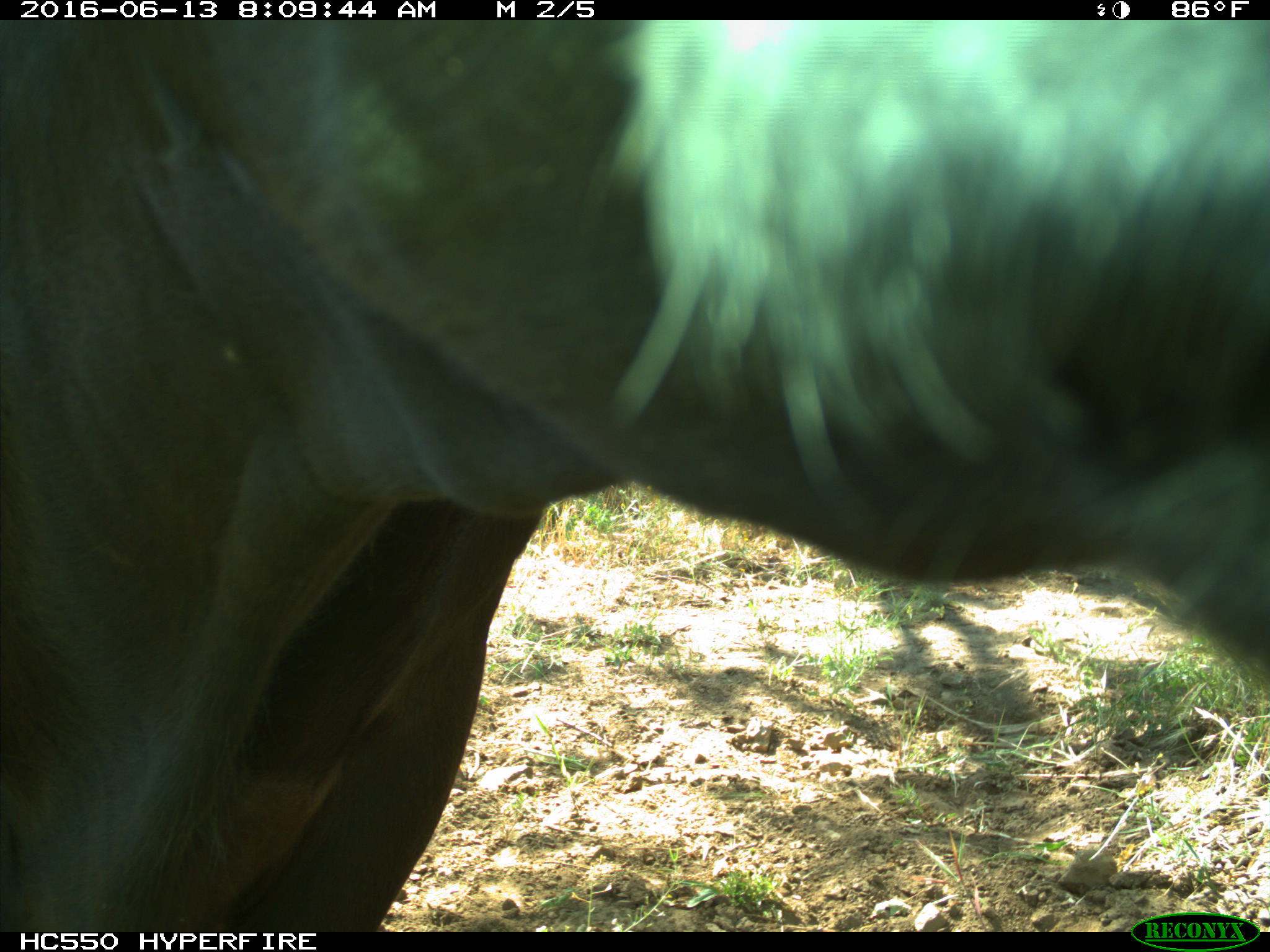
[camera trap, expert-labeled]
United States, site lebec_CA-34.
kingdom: Animalia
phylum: Chordata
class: Mammalia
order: Artiodactyla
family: Bovidae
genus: Bos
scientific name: Bos taurus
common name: domestic cow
Bos taurus (domestic cow).